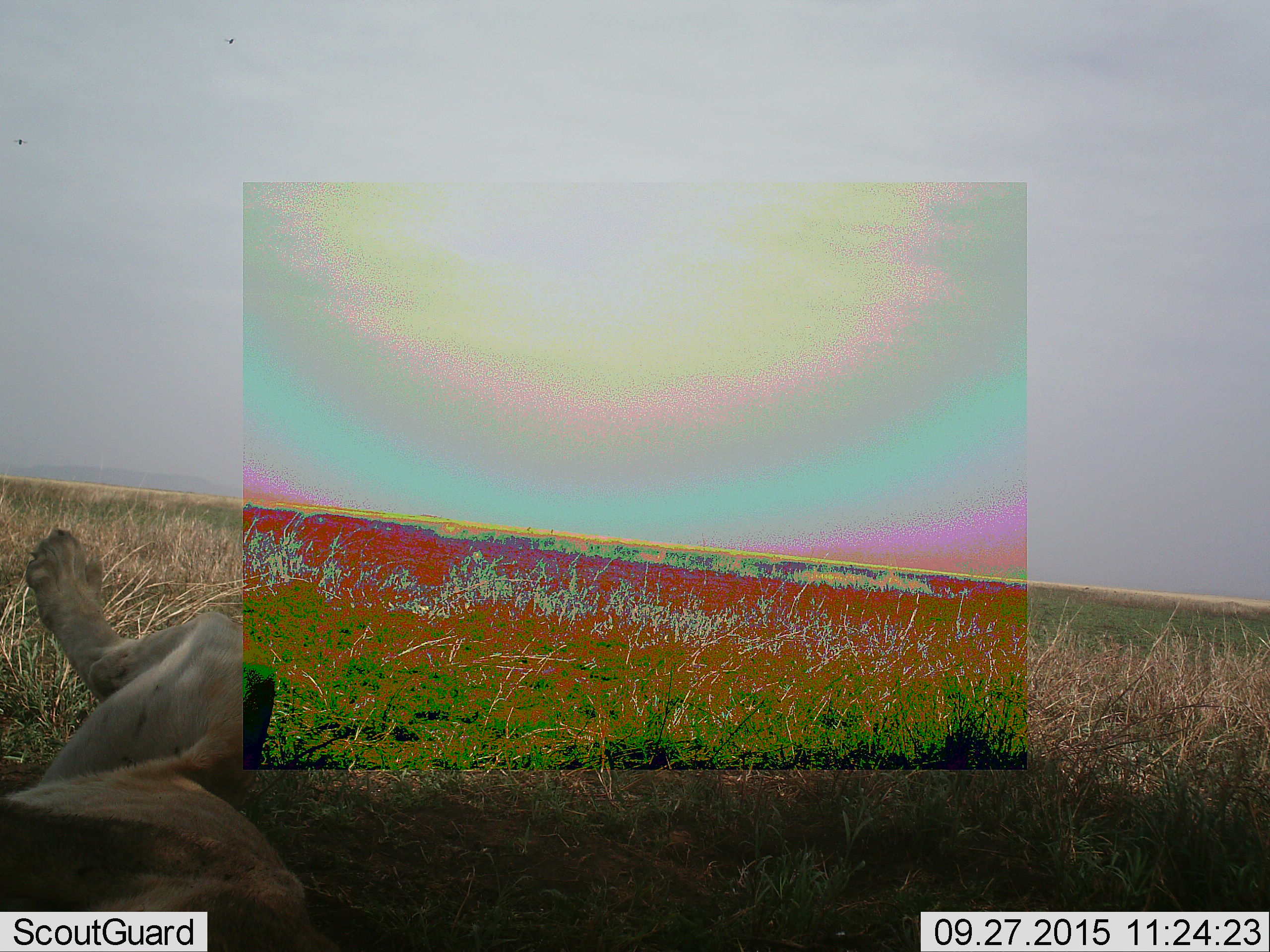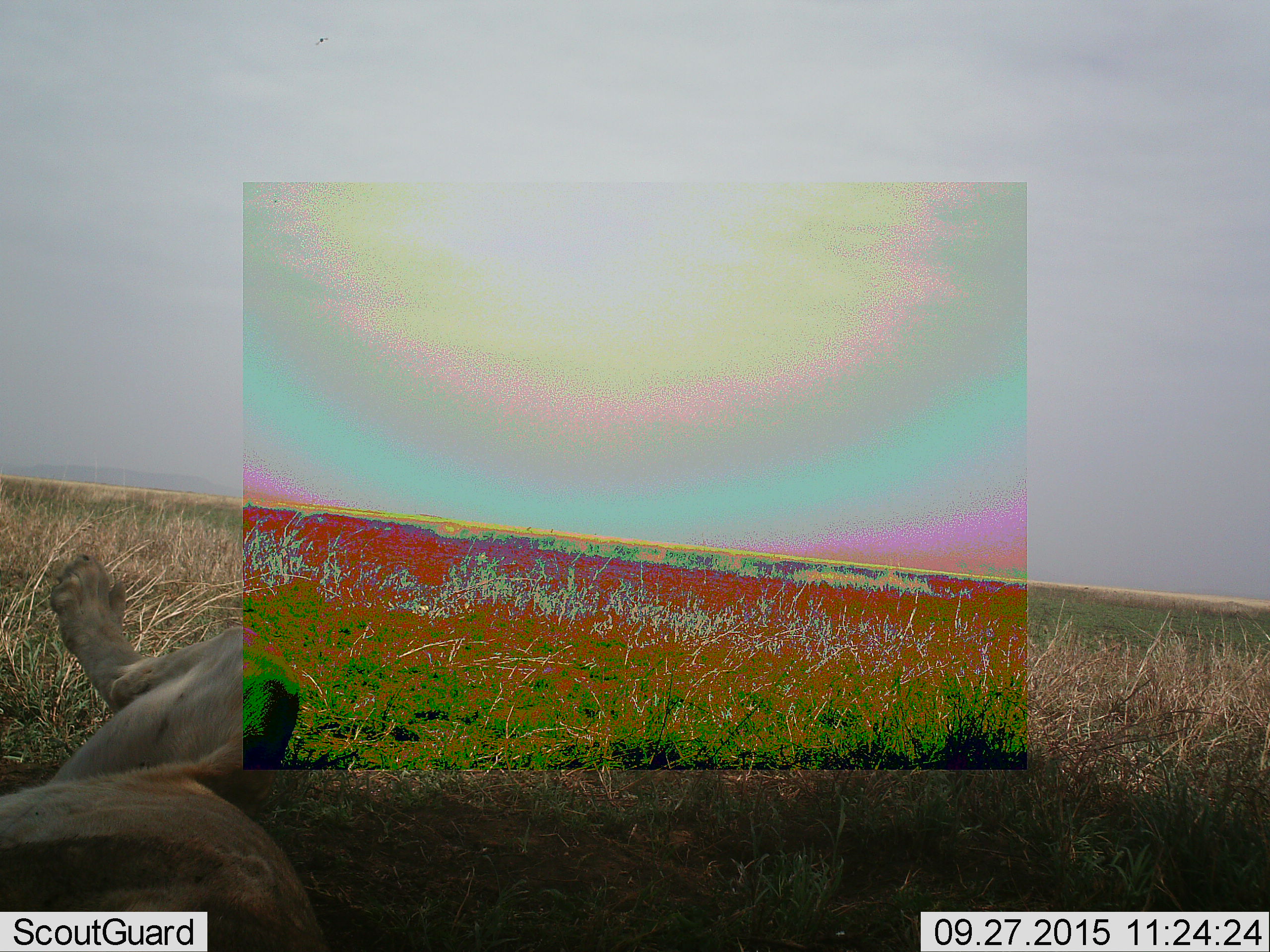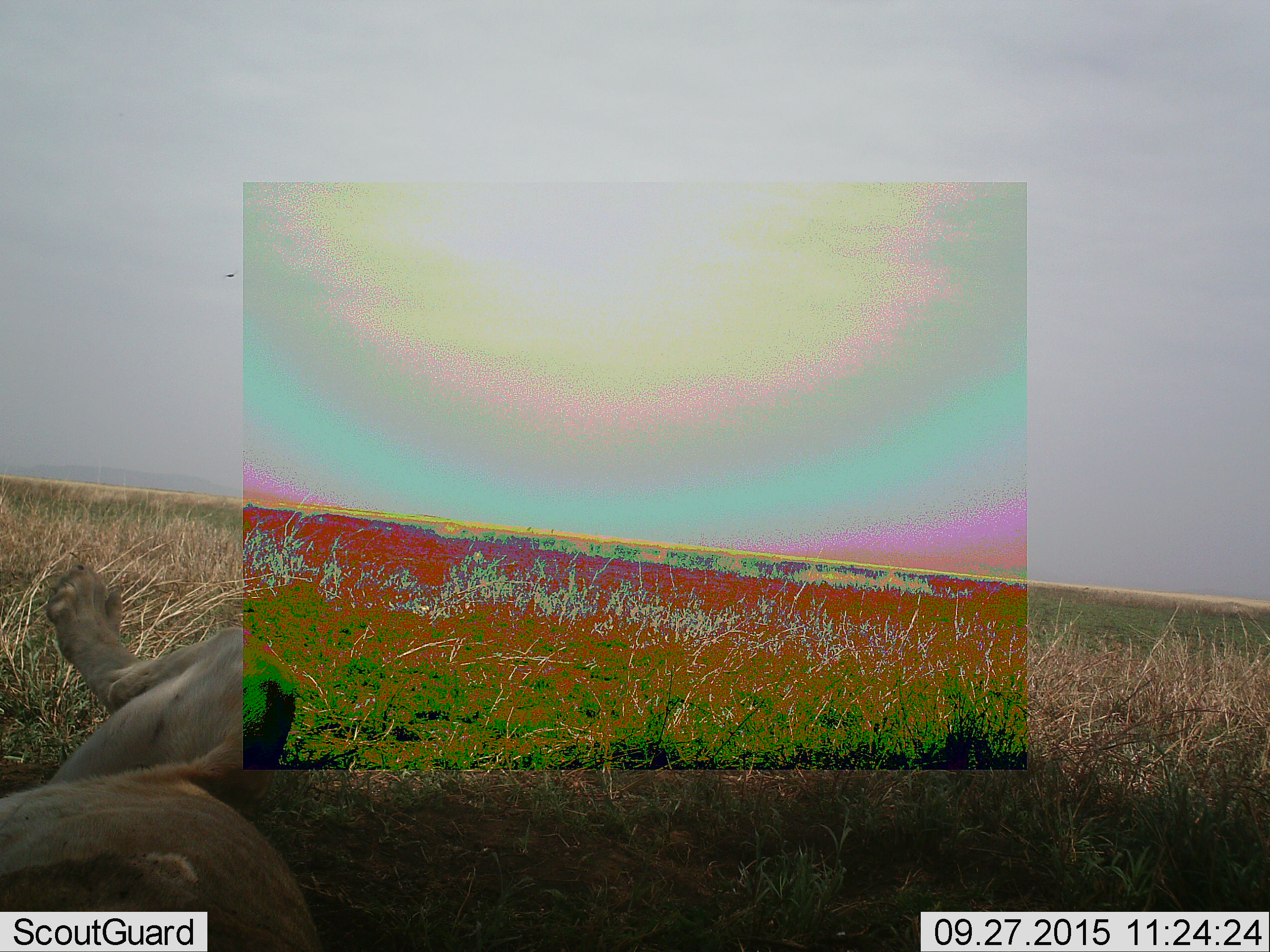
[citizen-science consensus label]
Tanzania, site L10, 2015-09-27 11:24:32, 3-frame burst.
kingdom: Animalia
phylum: Chordata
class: Mammalia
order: Carnivora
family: Felidae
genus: Panthera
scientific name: Panthera leo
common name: lion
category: lionfemale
Lionfemale (lion) (Panthera leo), count 1. Behavior (volunteer vote fractions): standing 0%, resting 100%, moving 0%, interacting 0%. Young present (vote fraction): 0%. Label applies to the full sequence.